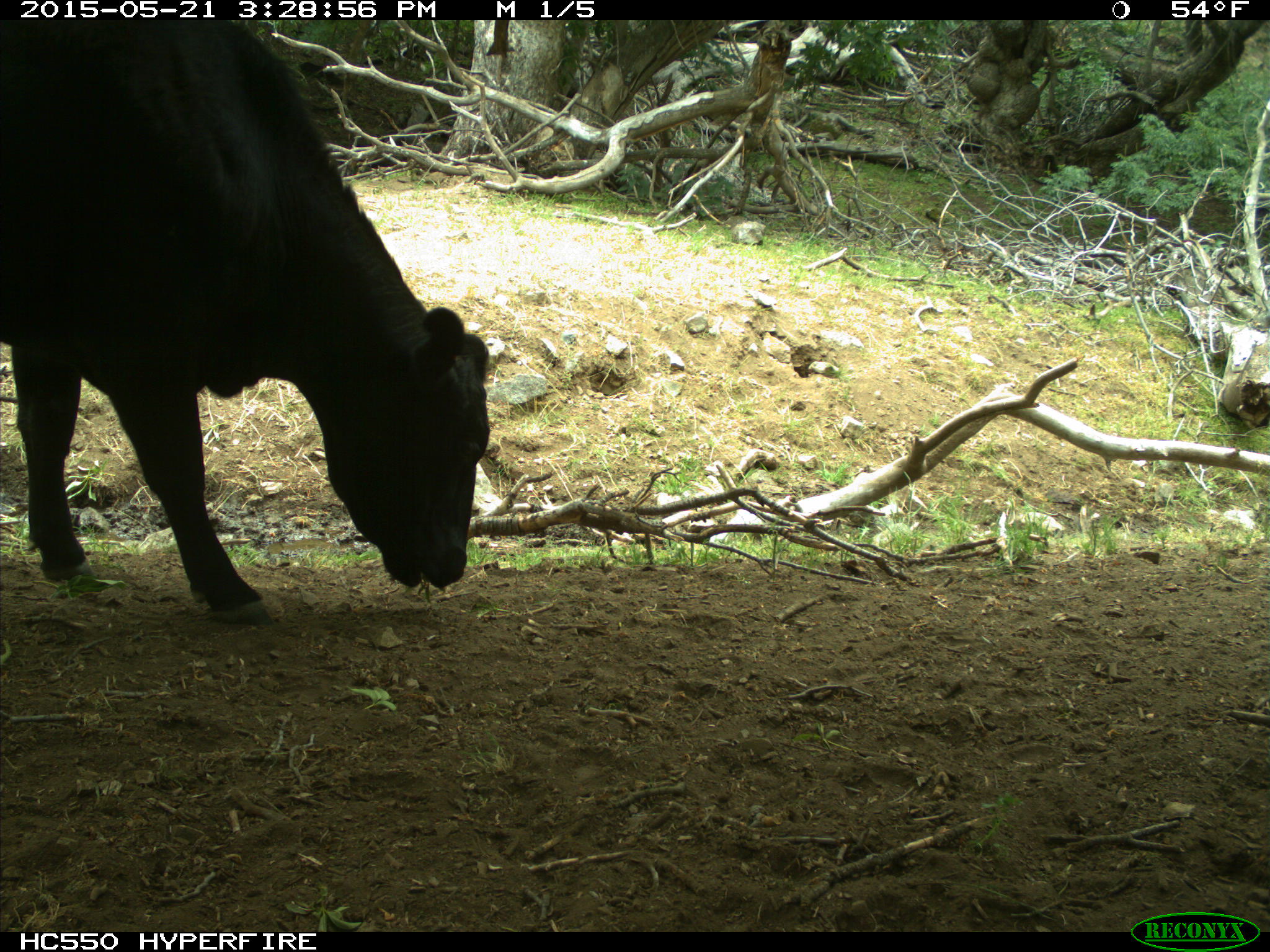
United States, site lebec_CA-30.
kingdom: Animalia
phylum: Chordata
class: Mammalia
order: Artiodactyla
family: Bovidae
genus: Bos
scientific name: Bos taurus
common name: domestic cow